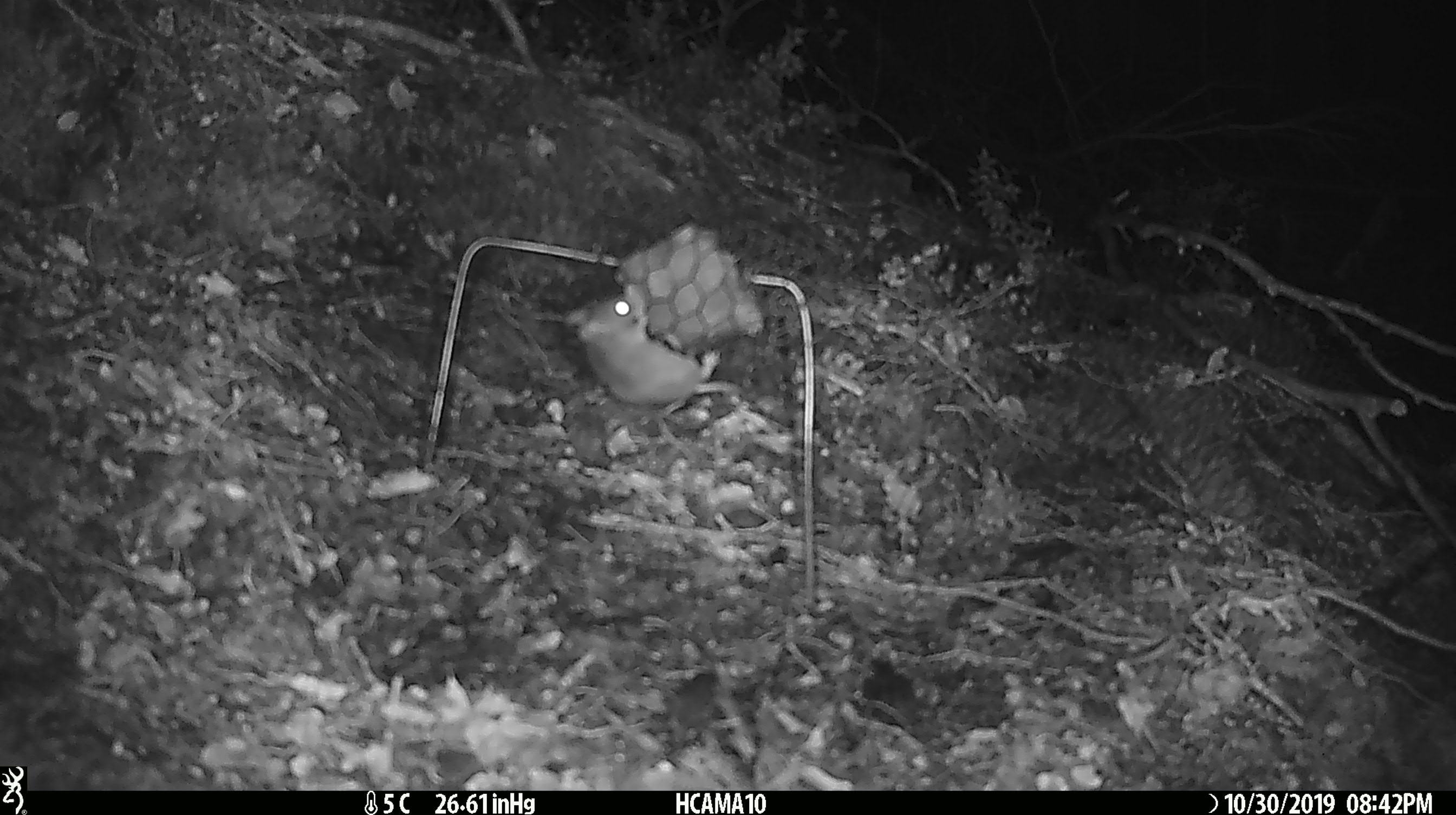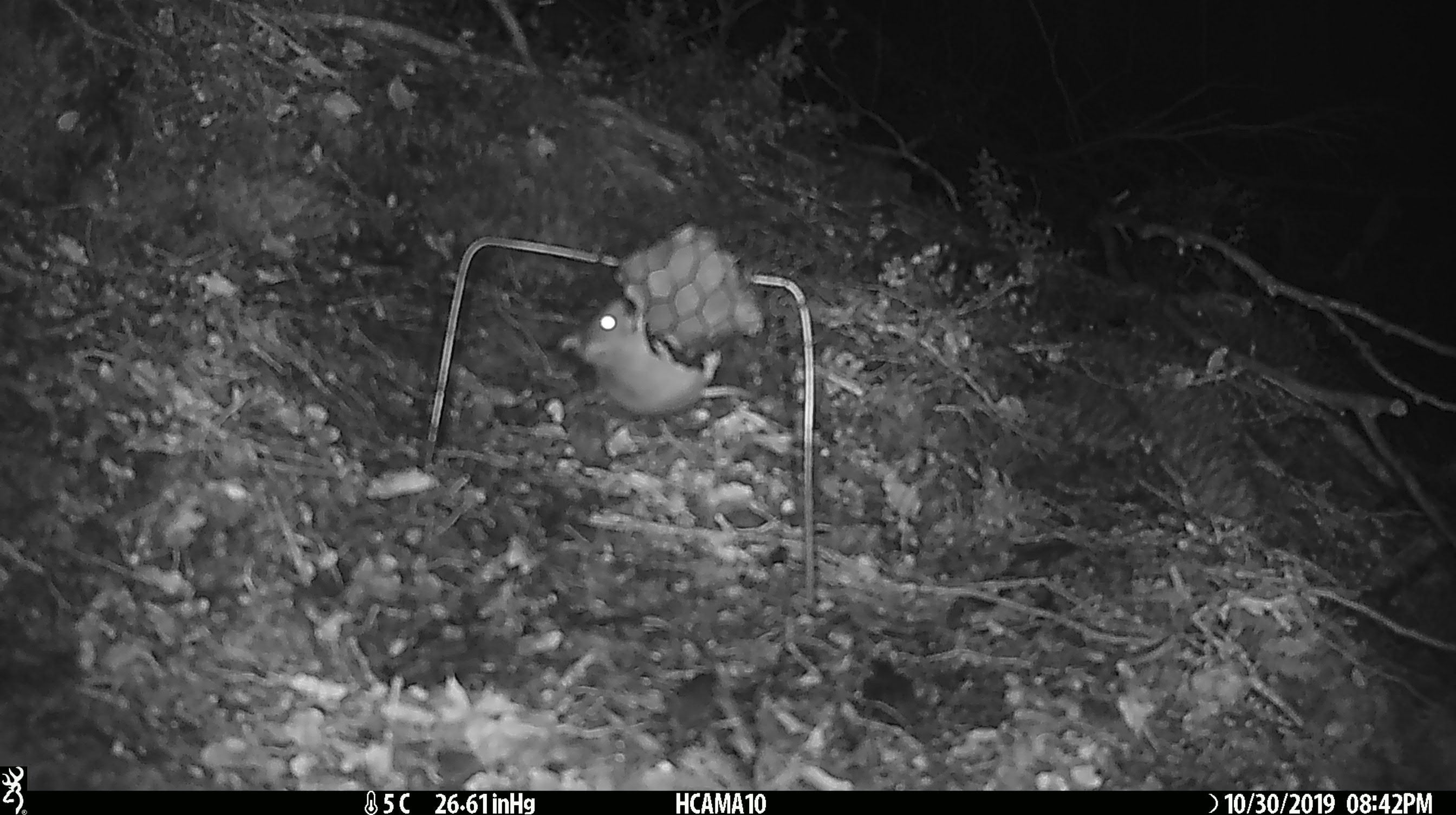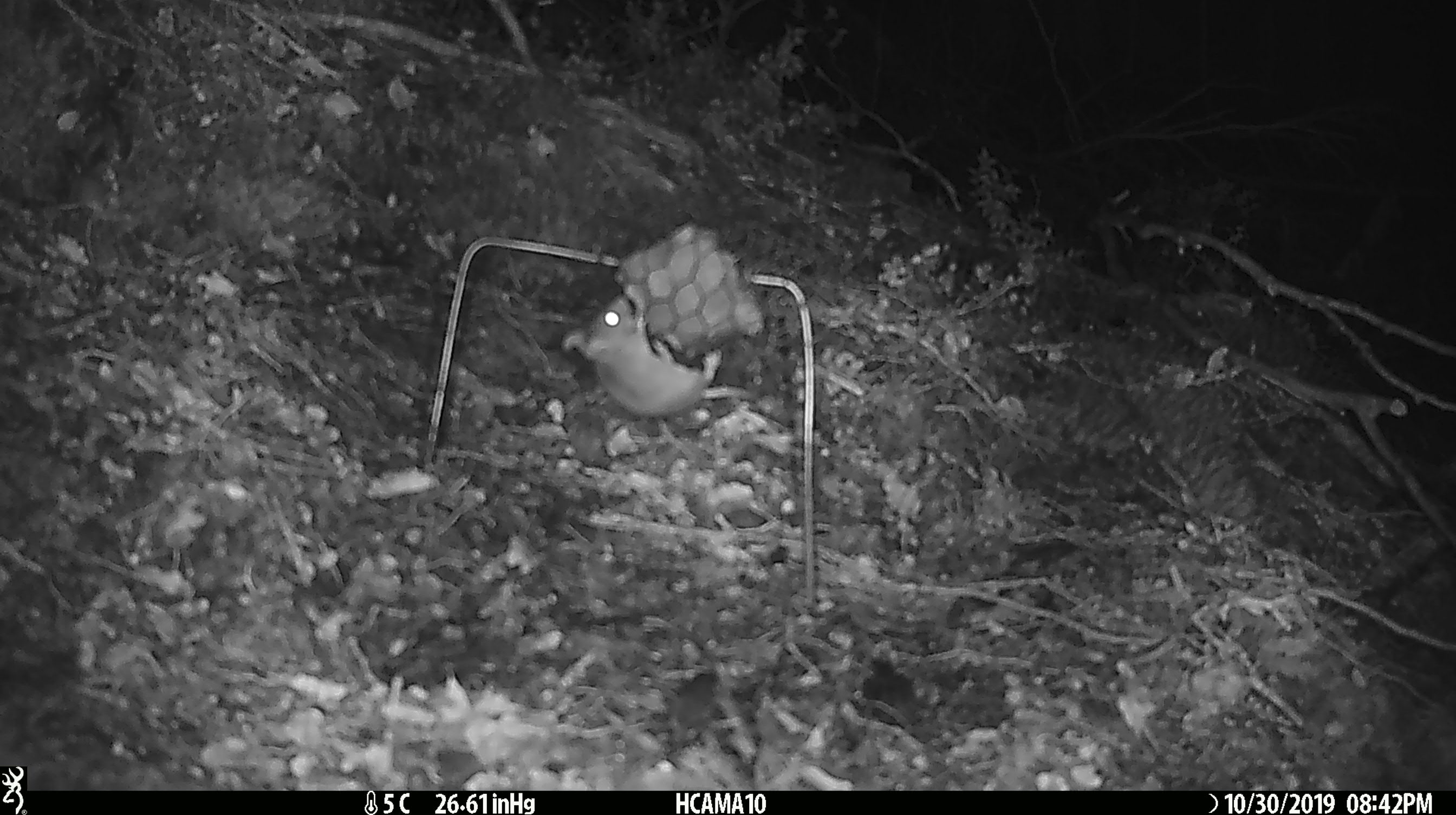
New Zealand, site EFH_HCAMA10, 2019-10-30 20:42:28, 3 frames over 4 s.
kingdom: Animalia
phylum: Chordata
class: Mammalia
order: Rodentia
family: Muridae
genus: Mus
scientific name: Mus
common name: mouse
Mouse (Mus).